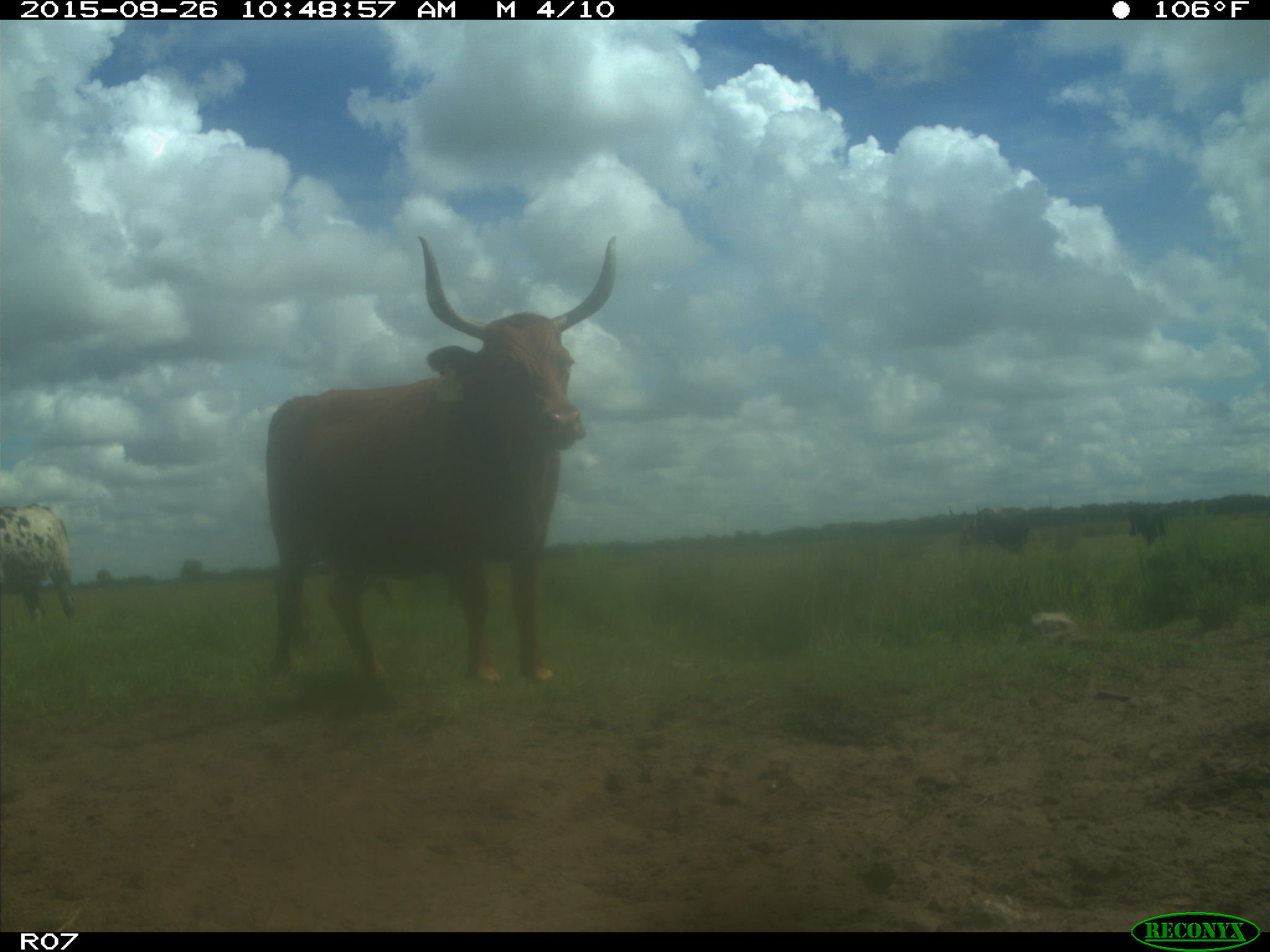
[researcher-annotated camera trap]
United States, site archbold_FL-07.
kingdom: Animalia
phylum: Chordata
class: Mammalia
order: Artiodactyla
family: Bovidae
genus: Bos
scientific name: Bos taurus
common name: domestic cow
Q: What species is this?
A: Bos taurus (domestic cow).